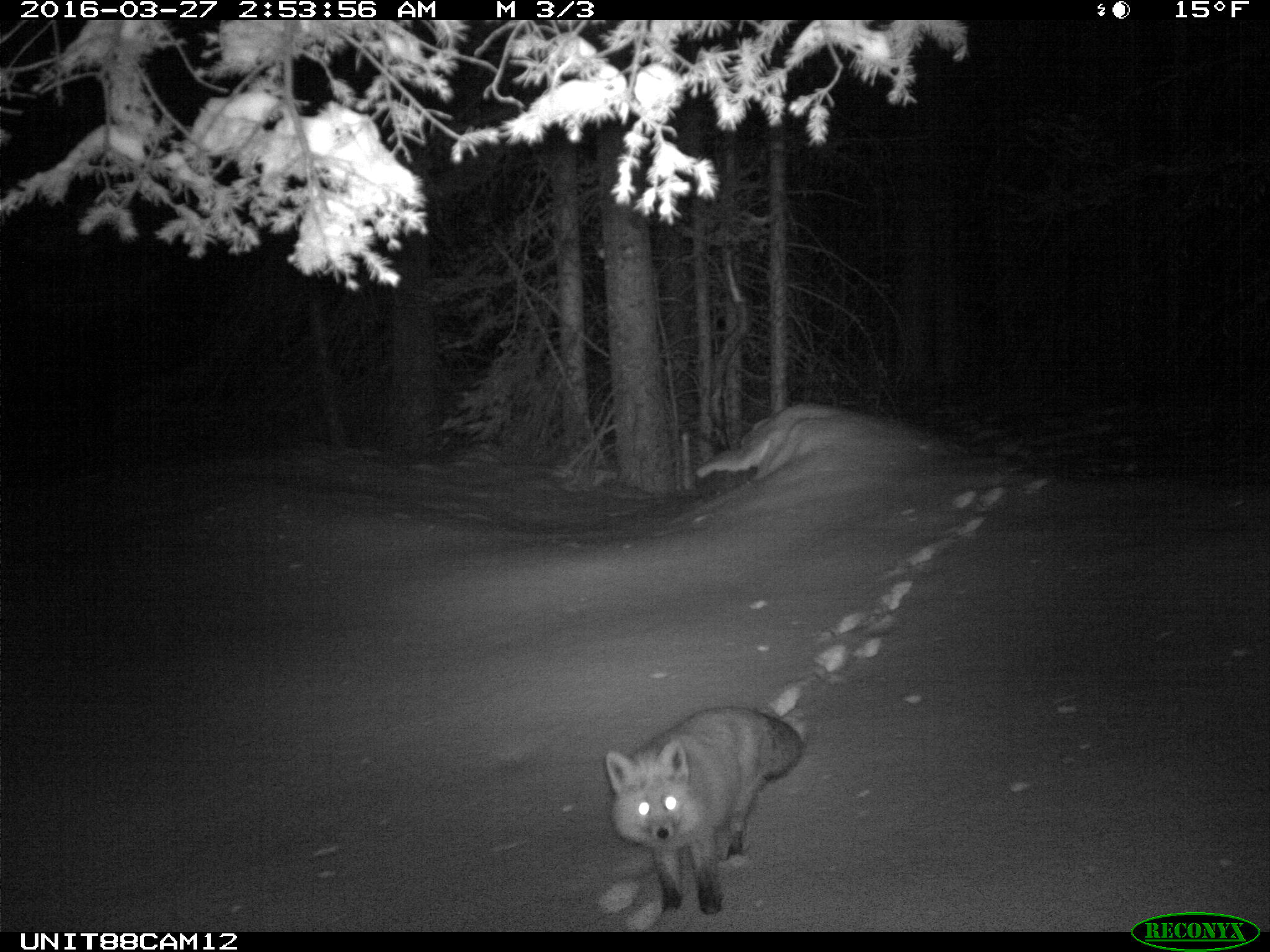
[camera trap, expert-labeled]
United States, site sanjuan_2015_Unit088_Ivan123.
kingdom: Animalia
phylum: Chordata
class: Mammalia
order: Carnivora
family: Canidae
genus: Vulpes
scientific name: Vulpes vulpes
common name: red fox